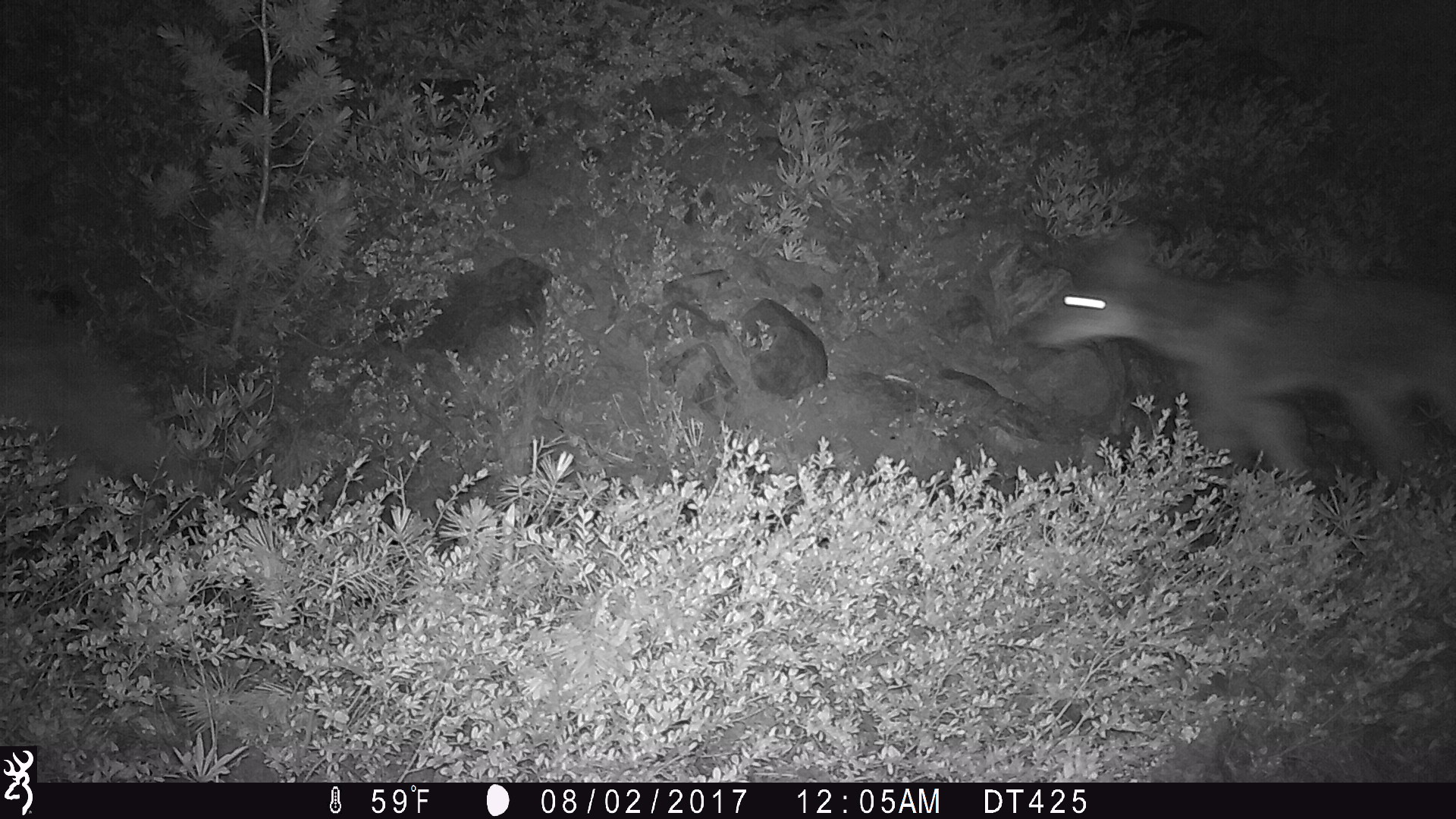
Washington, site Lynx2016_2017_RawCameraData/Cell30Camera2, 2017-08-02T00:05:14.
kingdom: Animalia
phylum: Chordata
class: Mammalia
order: Carnivora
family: Canidae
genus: Canis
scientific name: Canis latrans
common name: coyote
Canis latrans (coyote). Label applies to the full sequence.